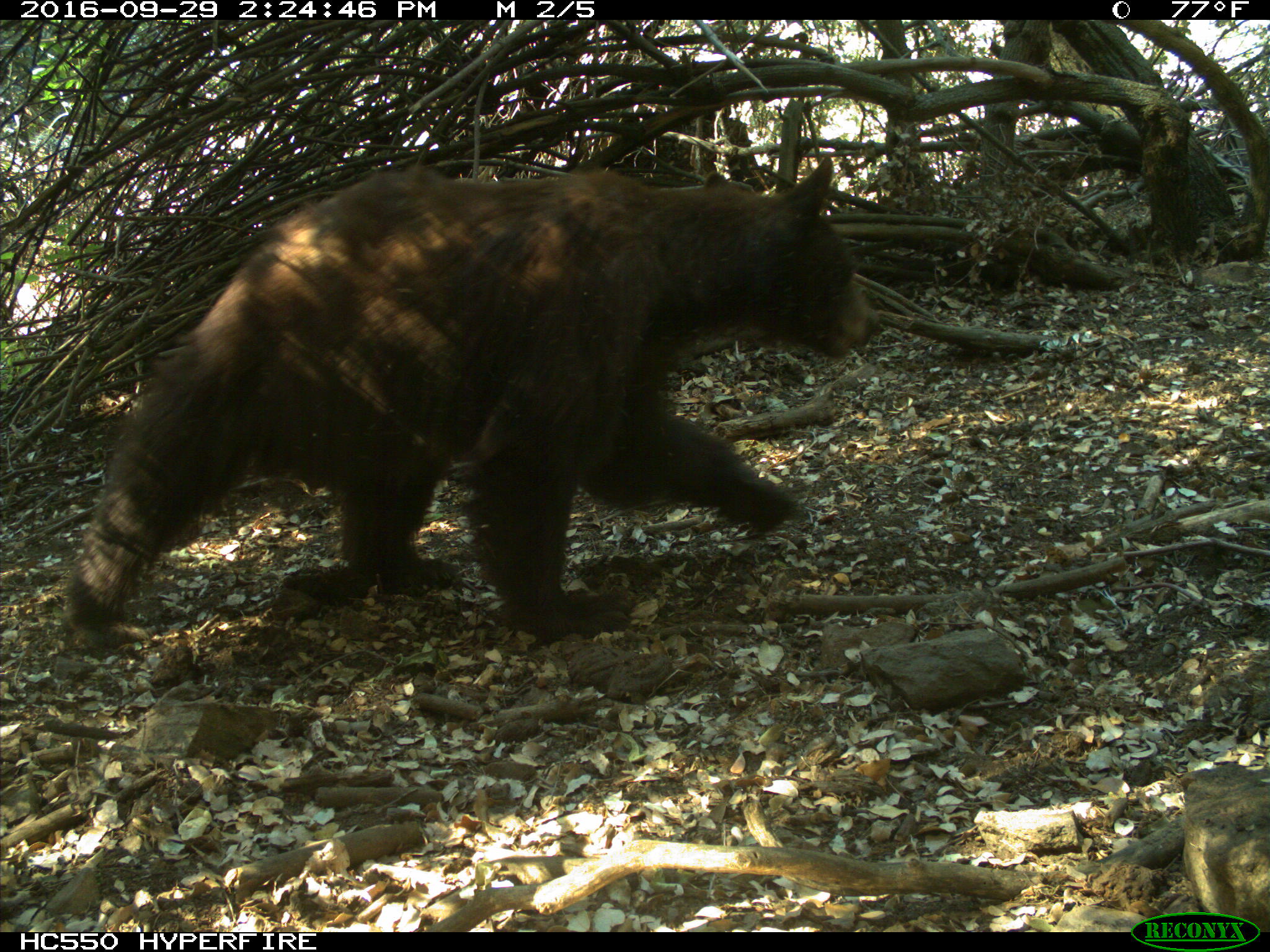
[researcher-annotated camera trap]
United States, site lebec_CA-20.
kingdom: Animalia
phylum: Chordata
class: Mammalia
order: Carnivora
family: Ursidae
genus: Ursus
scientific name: Ursus americanus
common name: american black bear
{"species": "Ursus americanus (american black bear)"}